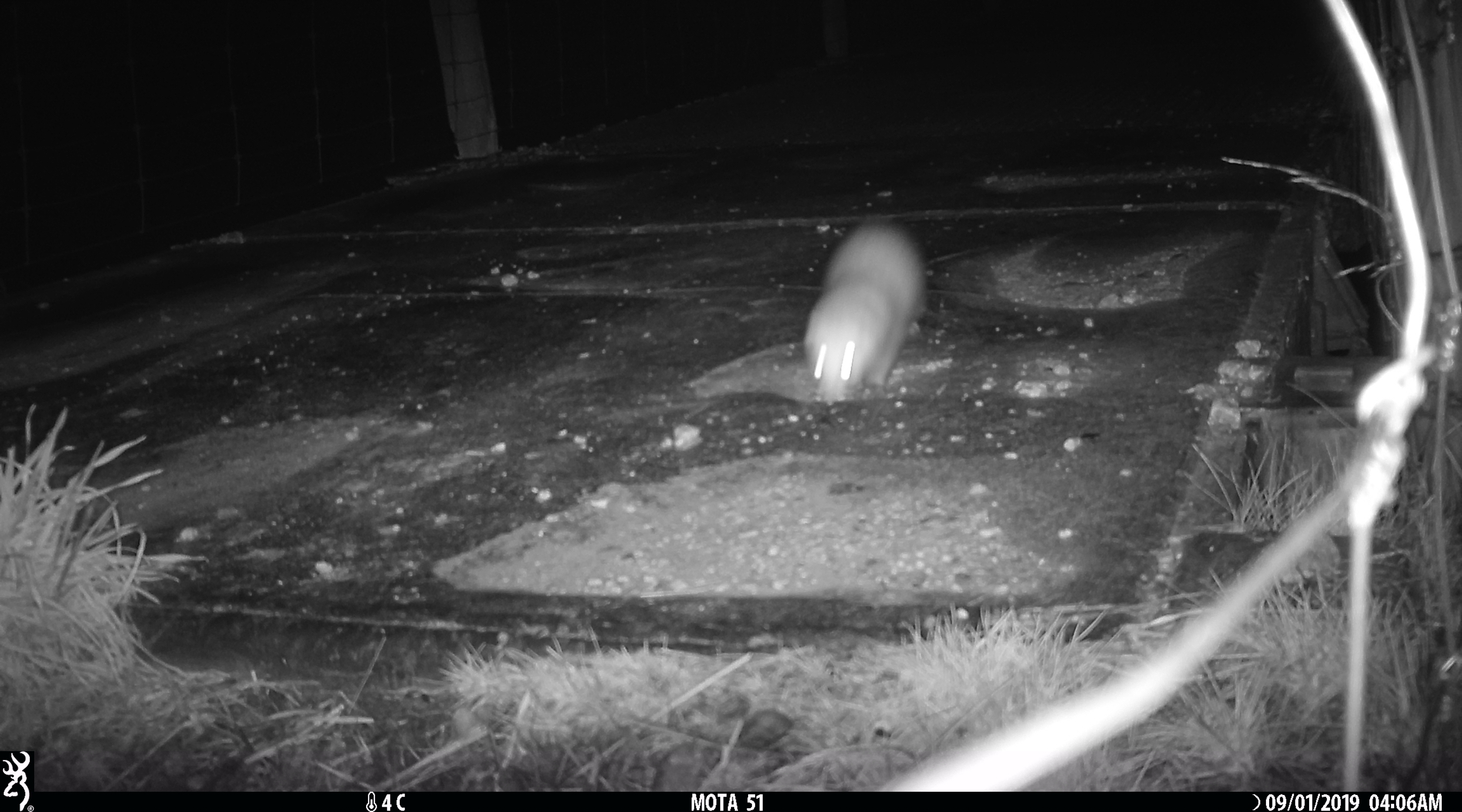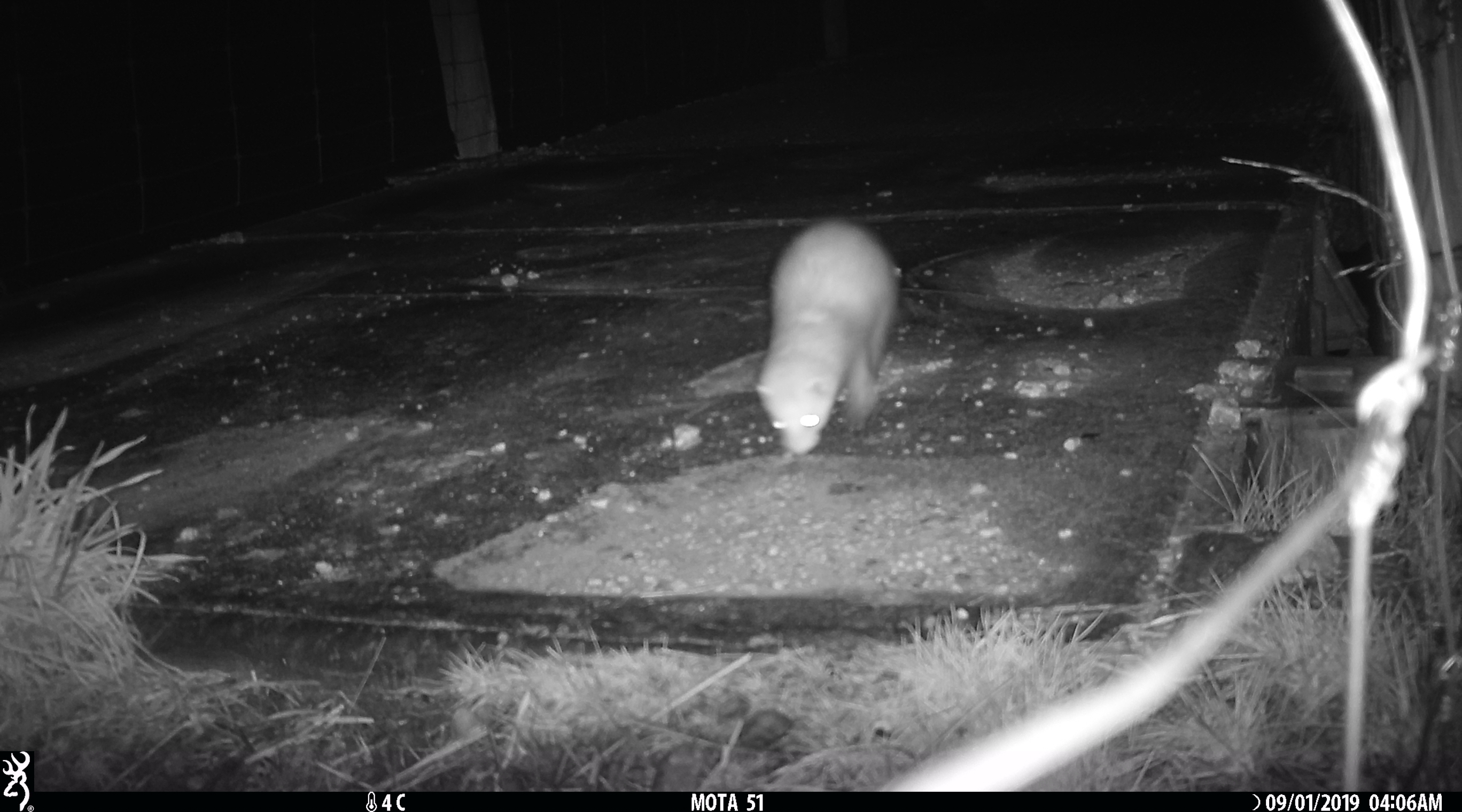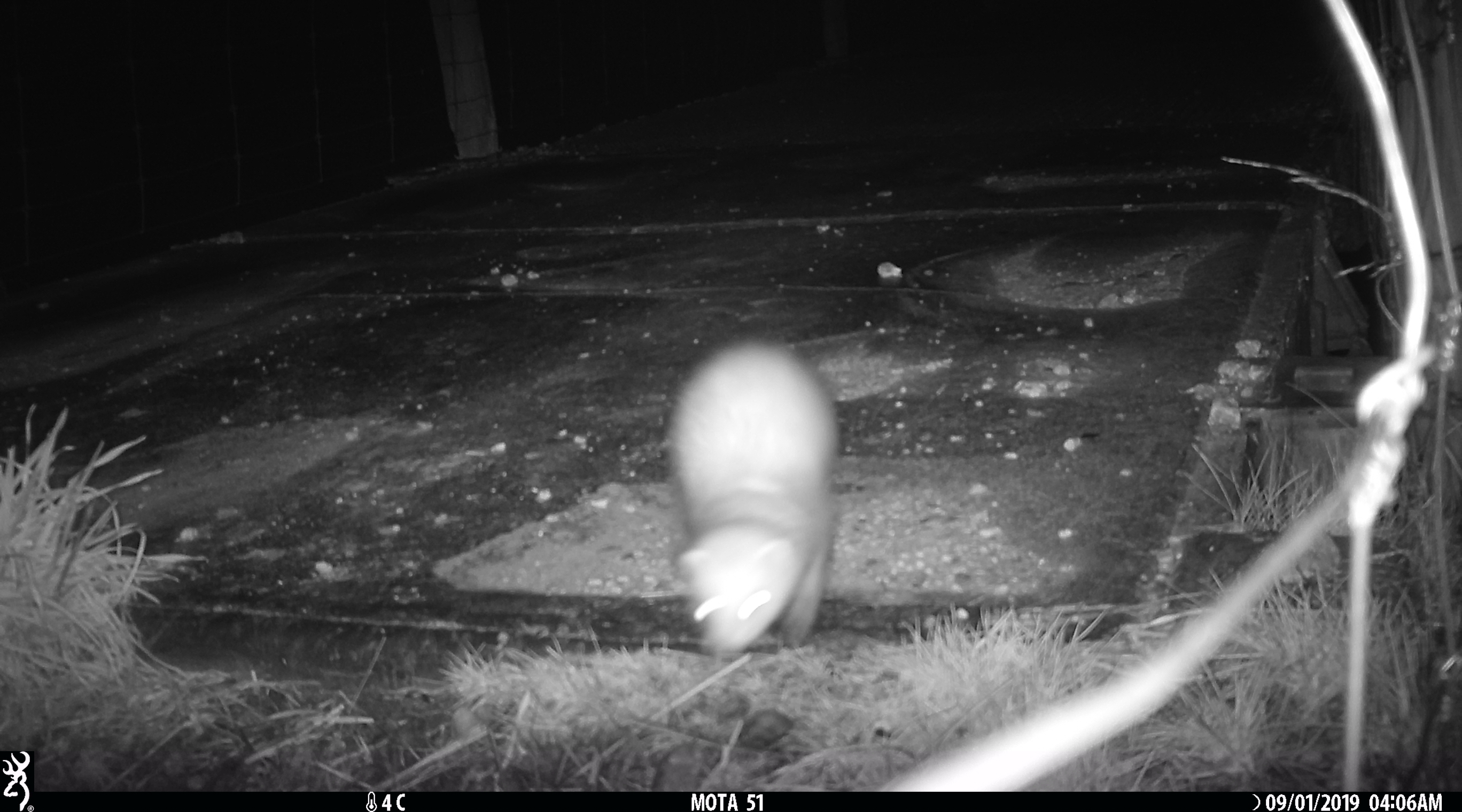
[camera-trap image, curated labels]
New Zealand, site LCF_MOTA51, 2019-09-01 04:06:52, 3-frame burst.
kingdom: Animalia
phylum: Chordata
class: Mammalia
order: Carnivora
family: Mustelidae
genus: Mustela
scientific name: Mustela furo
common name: ferret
Ferret (Mustela furo).